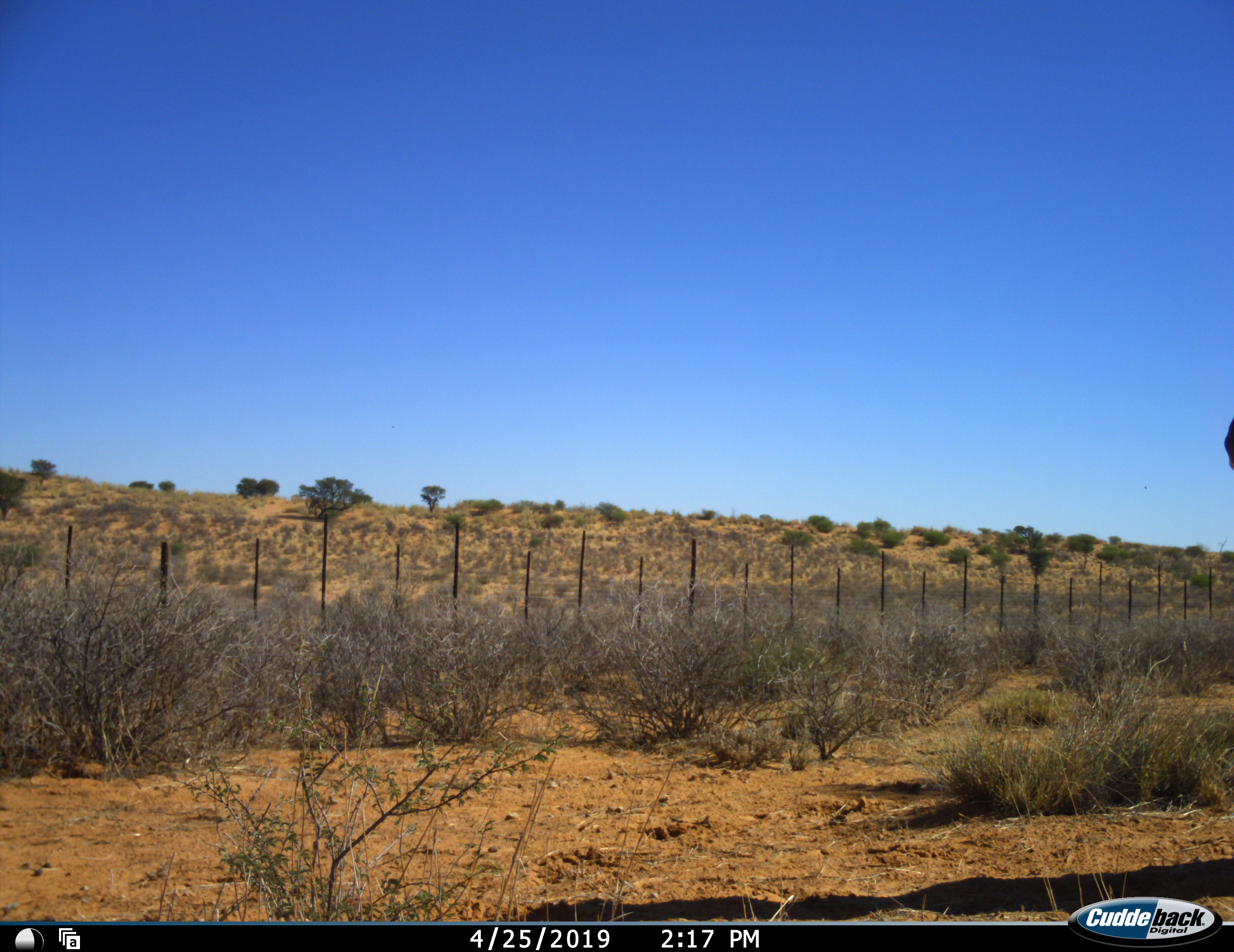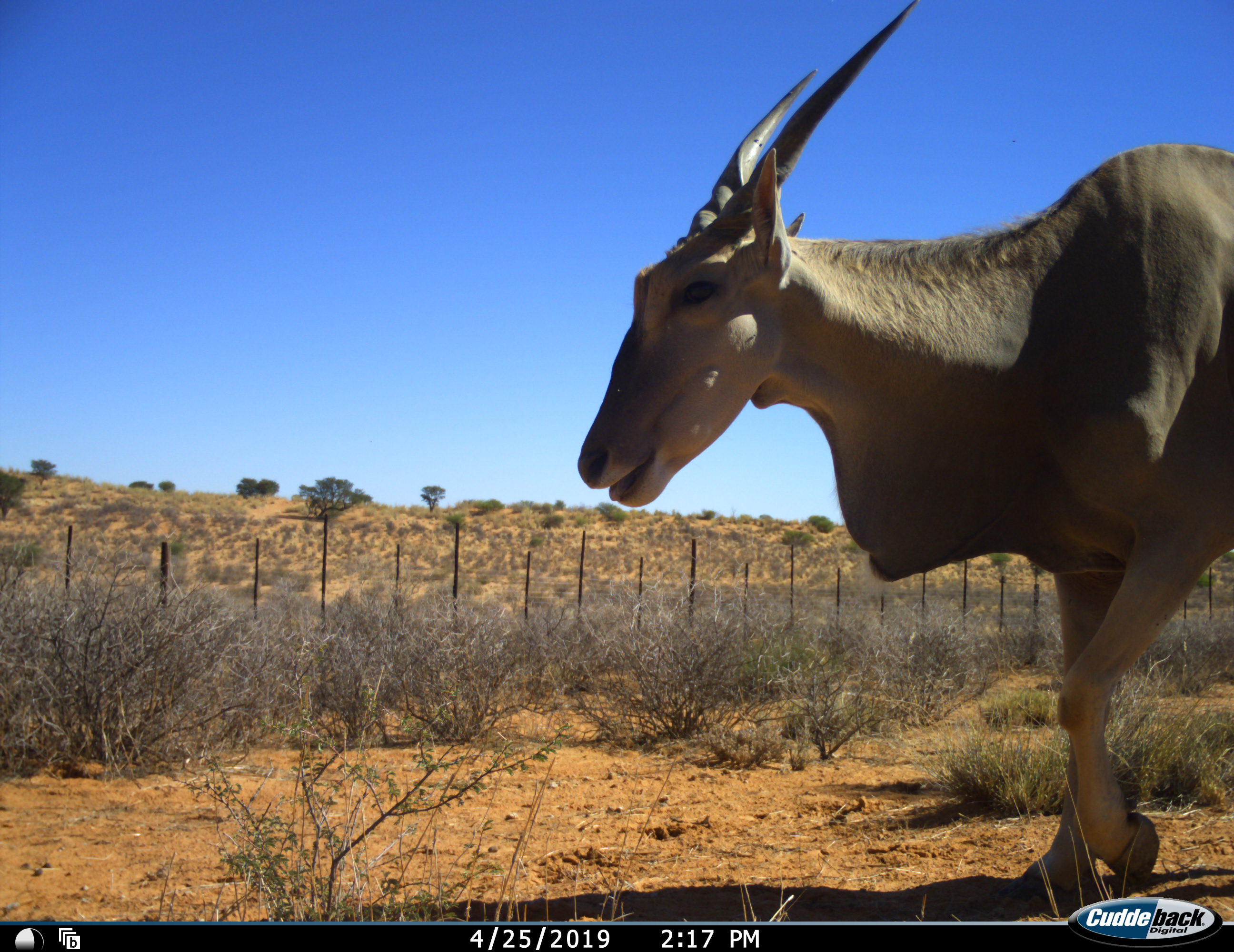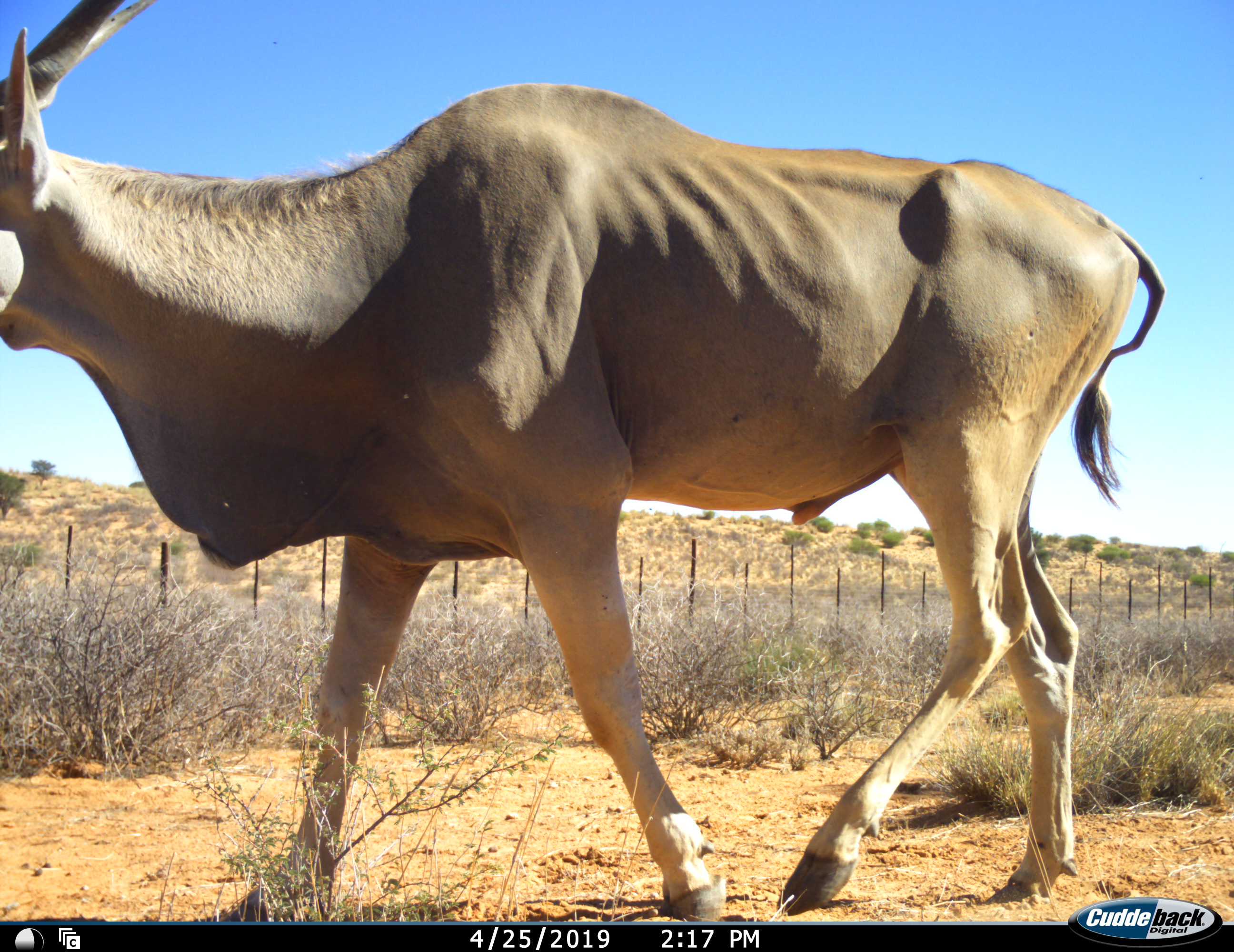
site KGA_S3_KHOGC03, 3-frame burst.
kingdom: Animalia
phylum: Chordata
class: Mammalia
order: Artiodactyla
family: Bovidae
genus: Tragelaphus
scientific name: Tragelaphus oryx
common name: eland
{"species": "eland (Tragelaphus oryx)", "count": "1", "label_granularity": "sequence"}